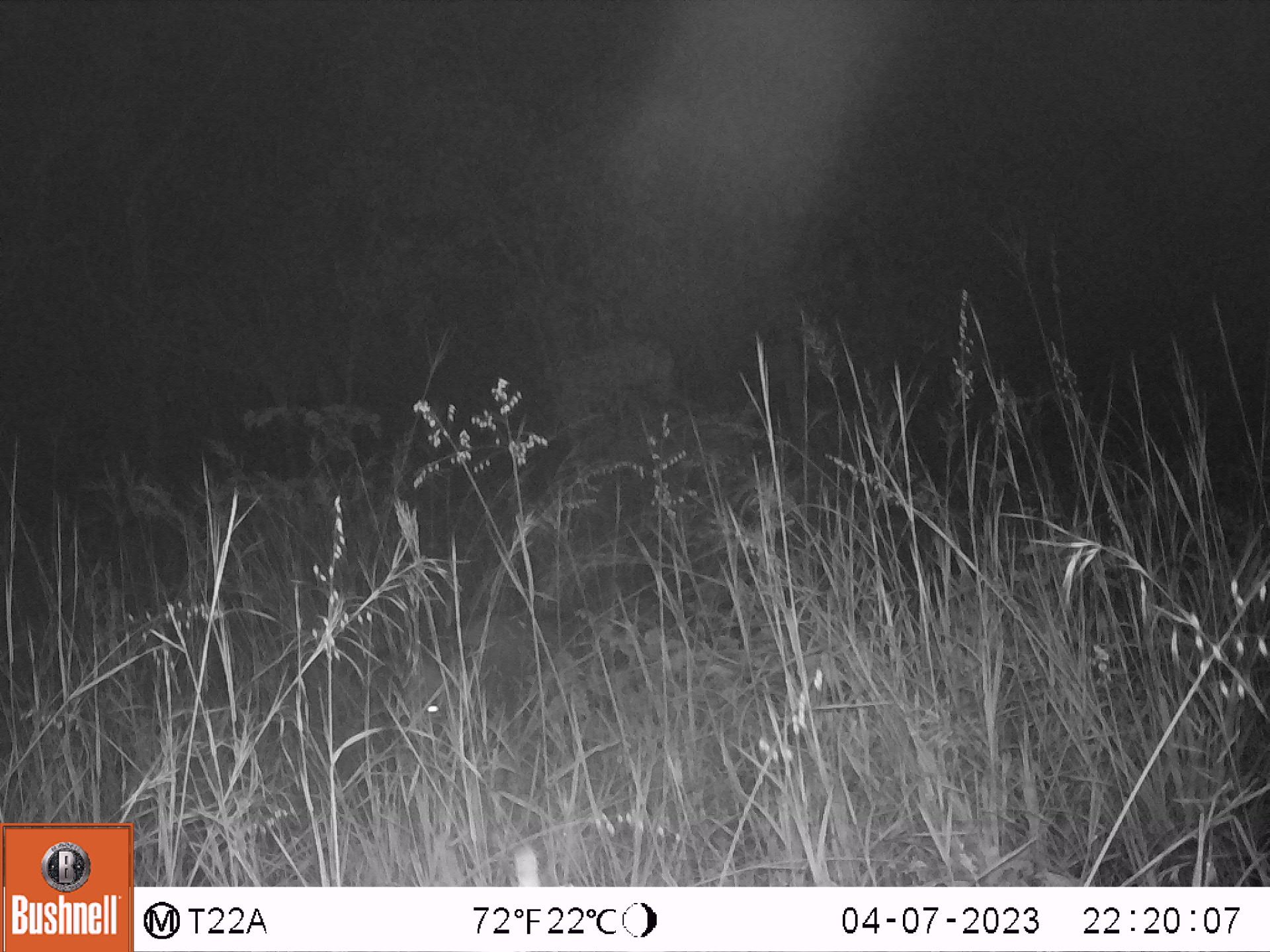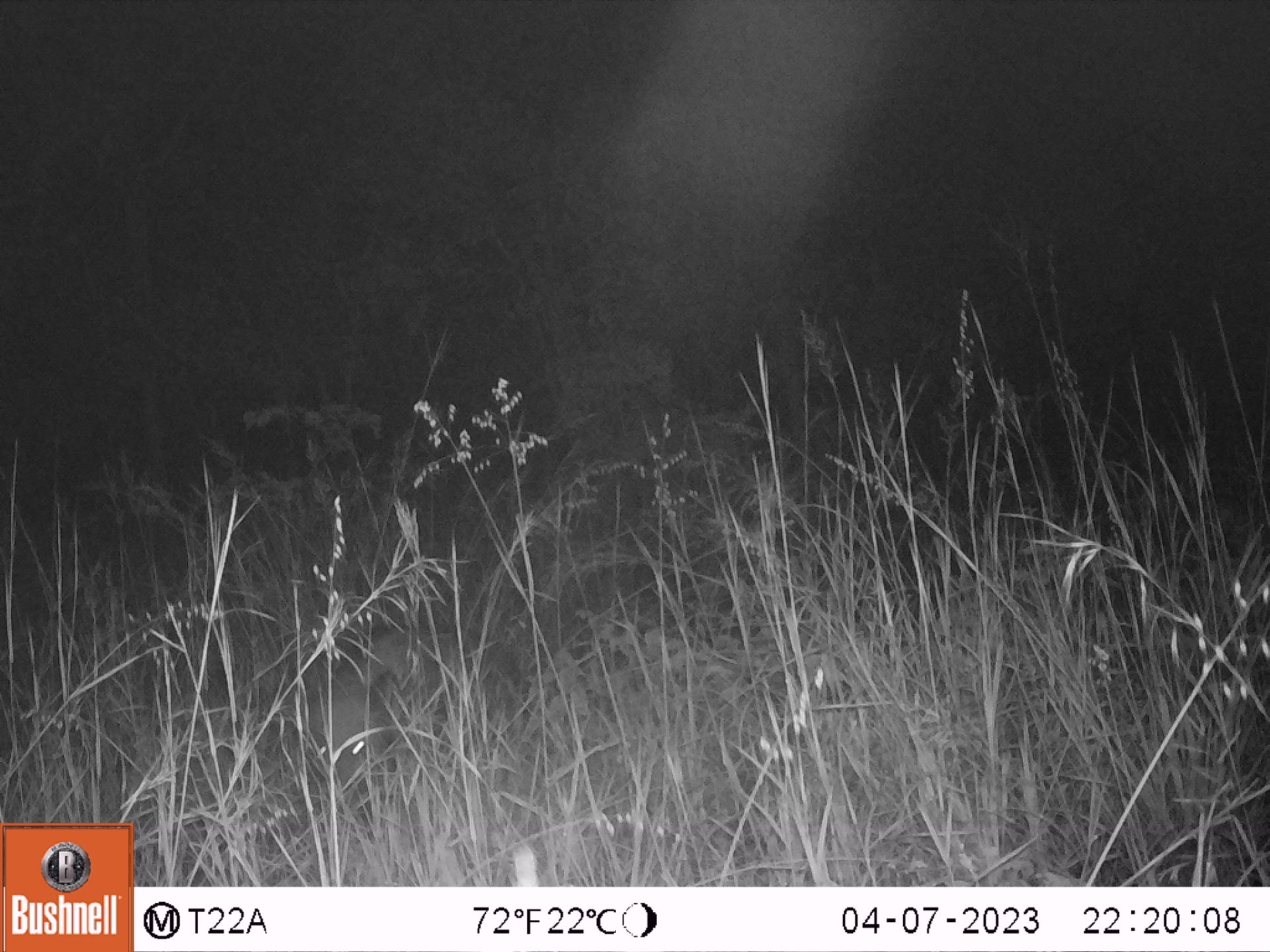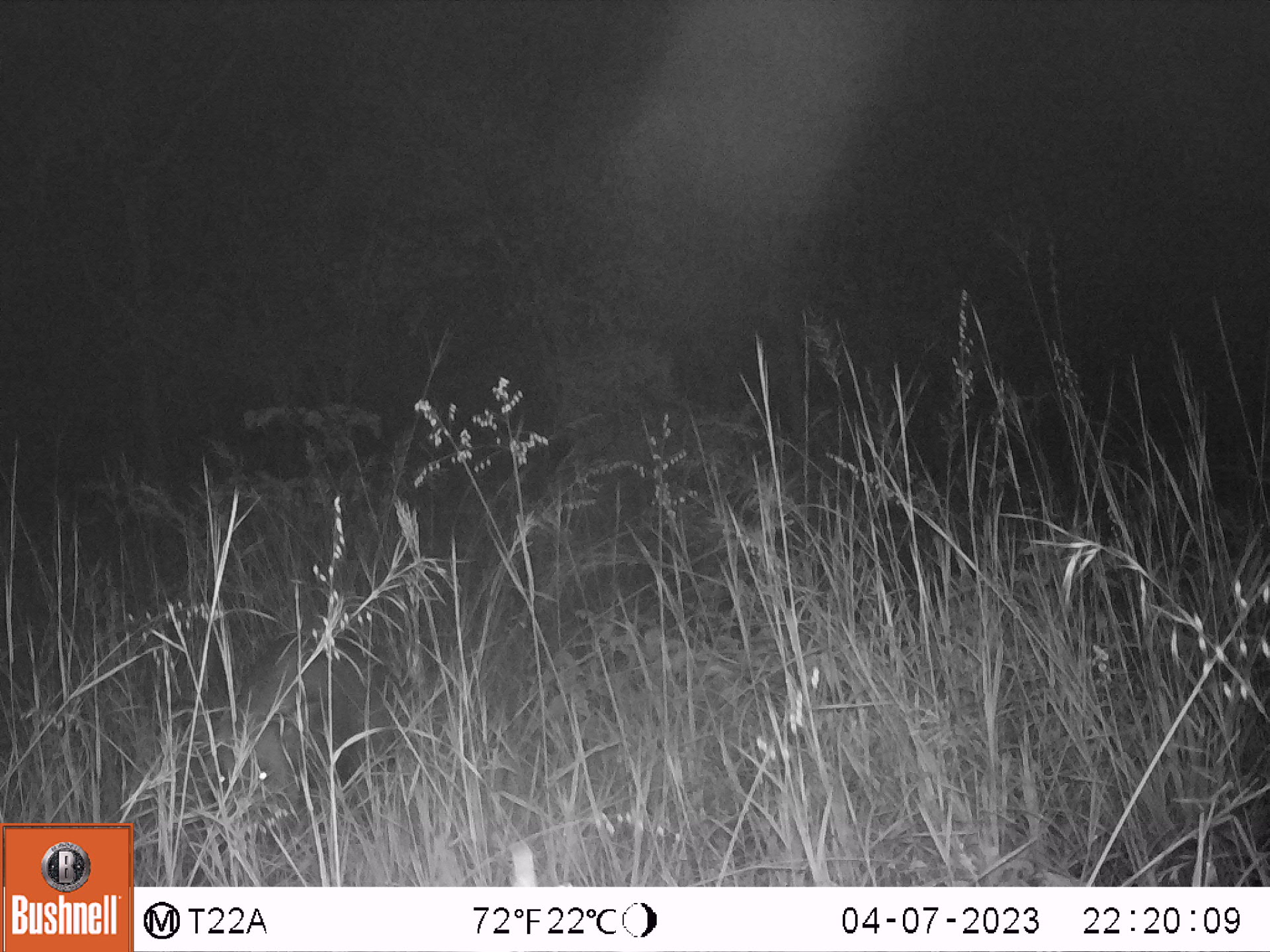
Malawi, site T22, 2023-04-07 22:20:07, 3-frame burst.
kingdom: Animalia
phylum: Chordata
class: Mammalia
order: Artiodactyla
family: Suidae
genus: Potamochoerus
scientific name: Potamochoerus larvatus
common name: bushpig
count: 1